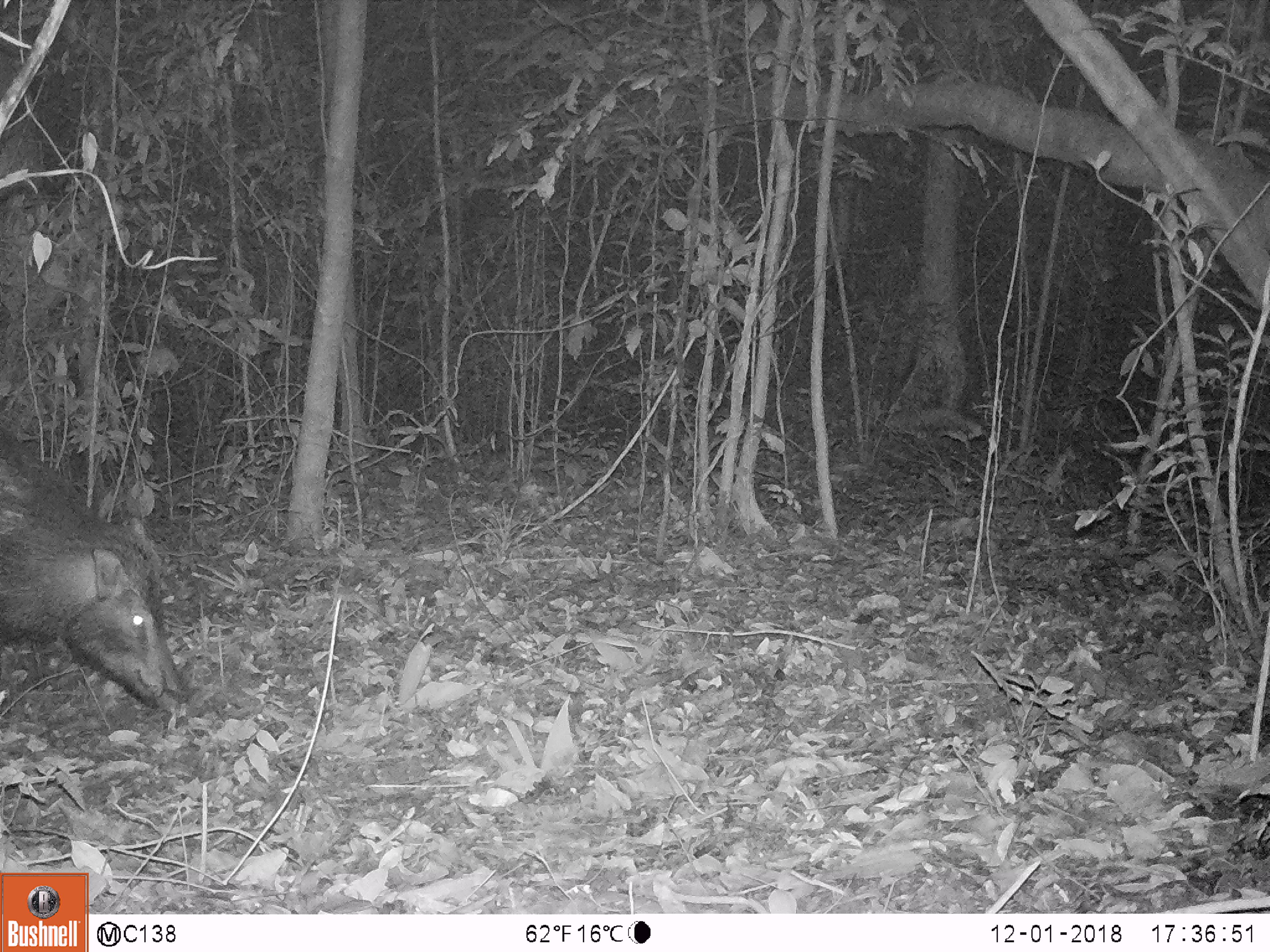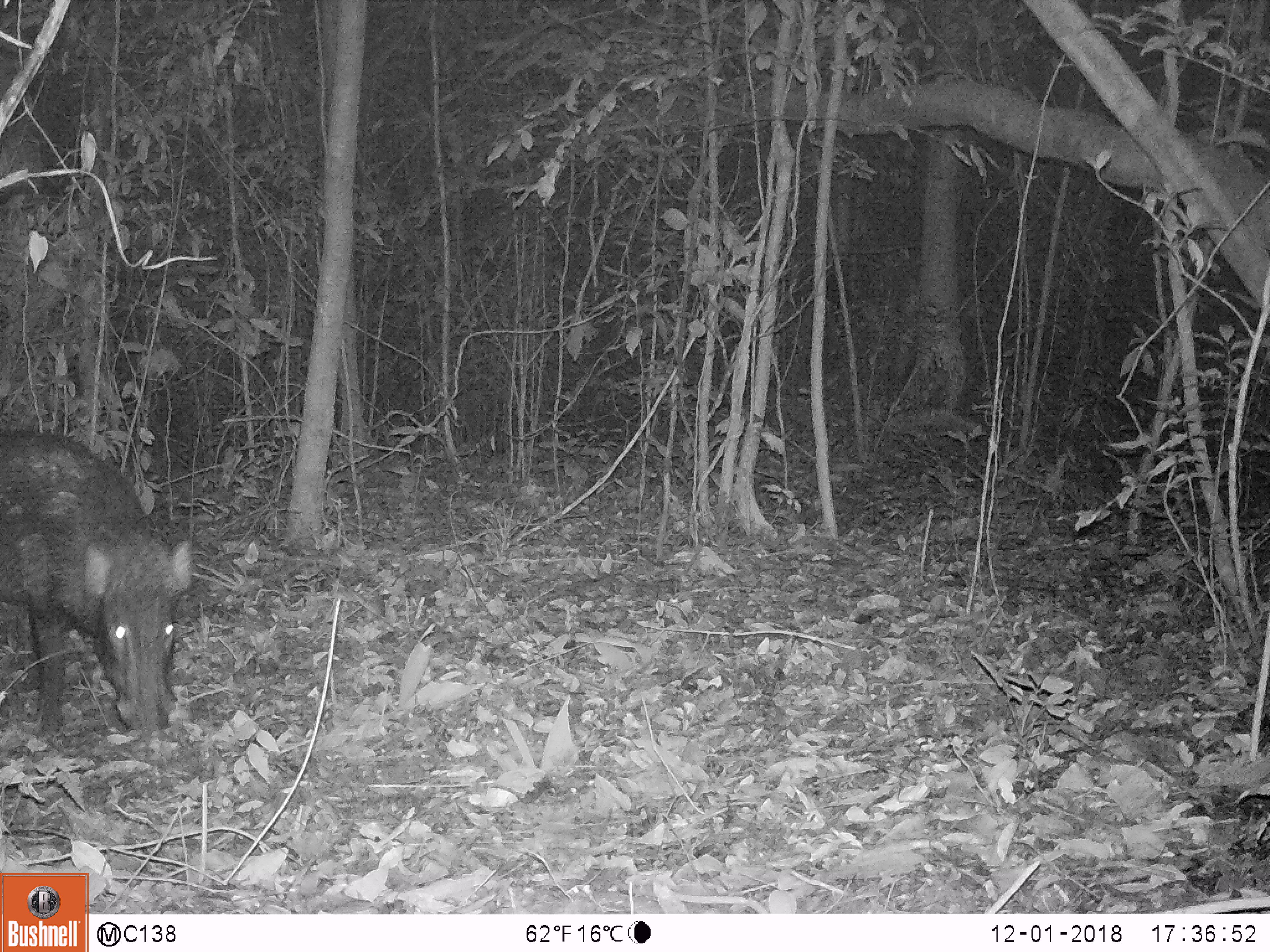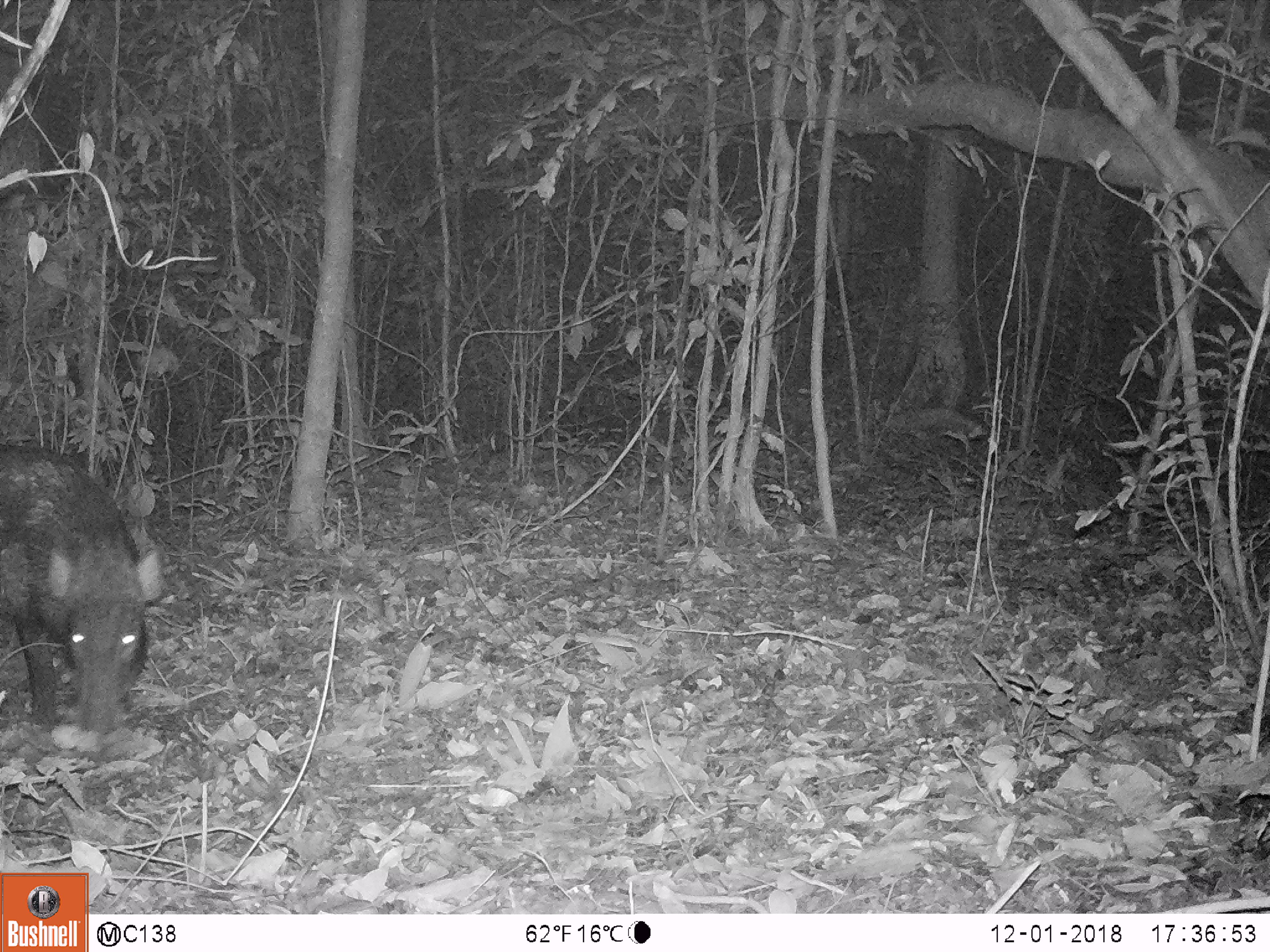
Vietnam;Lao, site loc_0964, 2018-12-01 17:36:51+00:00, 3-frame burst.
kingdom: Animalia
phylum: Chordata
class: Mammalia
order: Artiodactyla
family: Suidae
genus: Sus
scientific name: Sus scrofa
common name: eurasian wild pig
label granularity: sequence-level